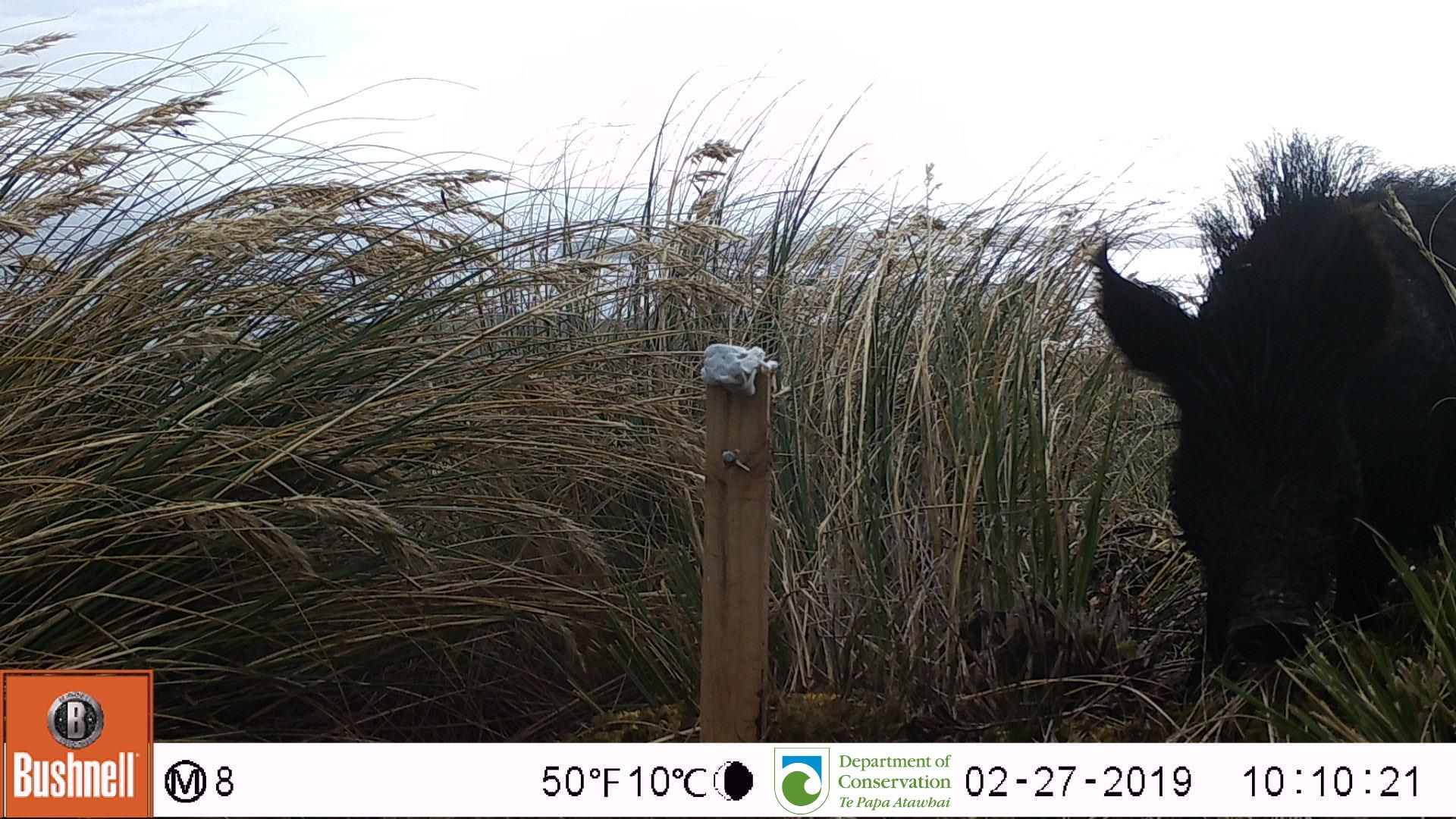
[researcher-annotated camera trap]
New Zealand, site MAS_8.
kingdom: Animalia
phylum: Chordata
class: Mammalia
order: Artiodactyla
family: Suidae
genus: Sus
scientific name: Sus scrofa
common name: pig